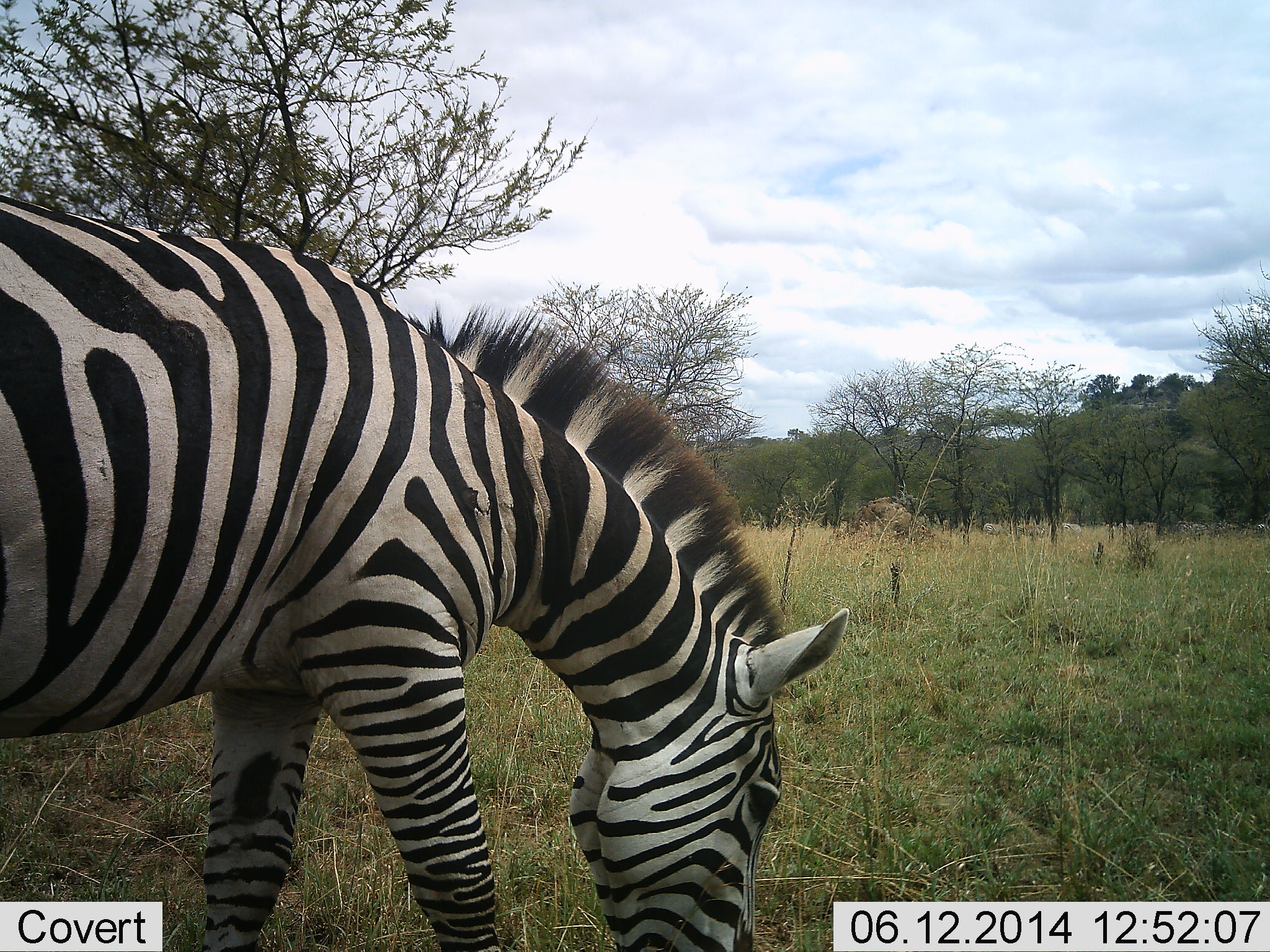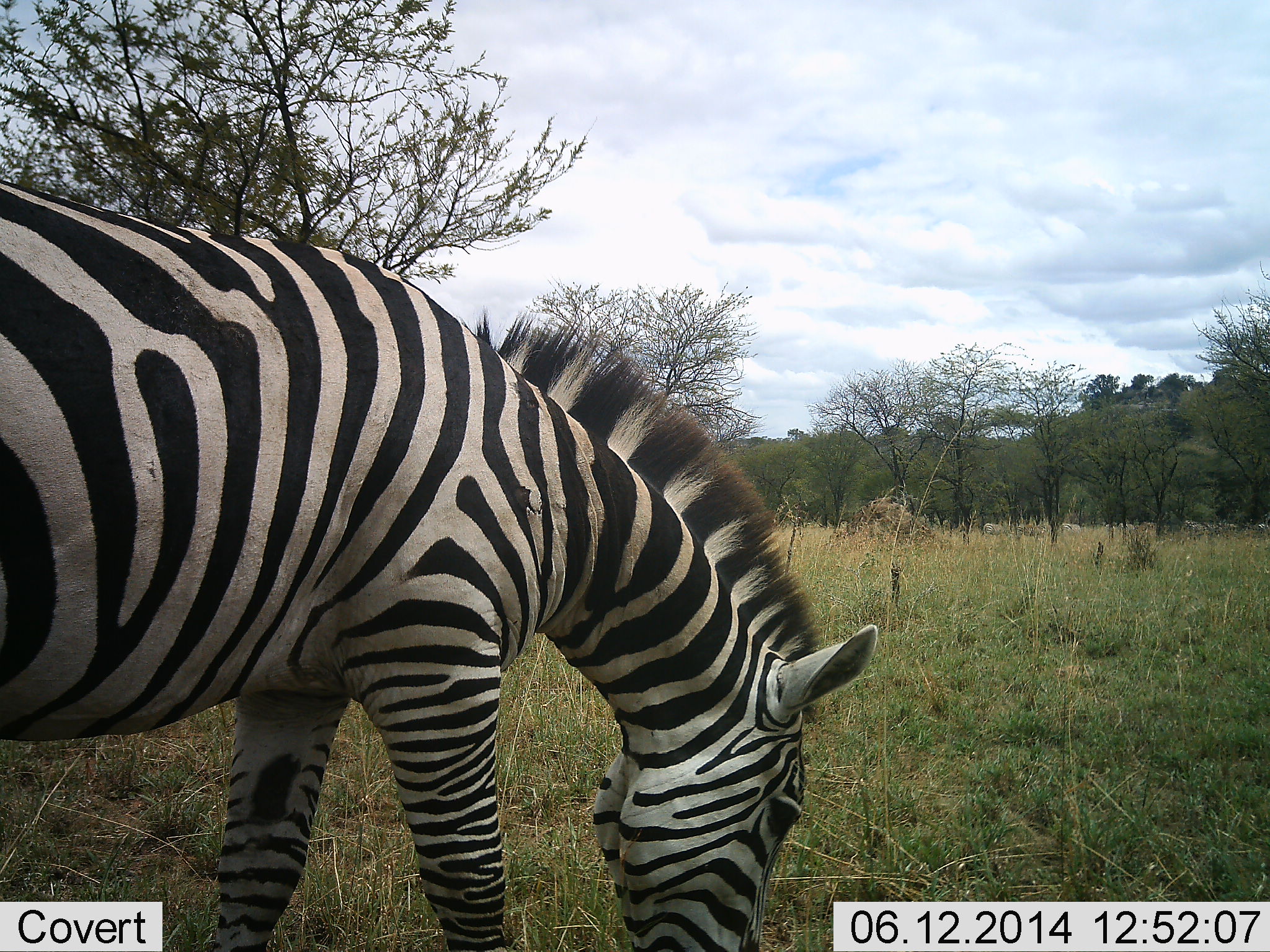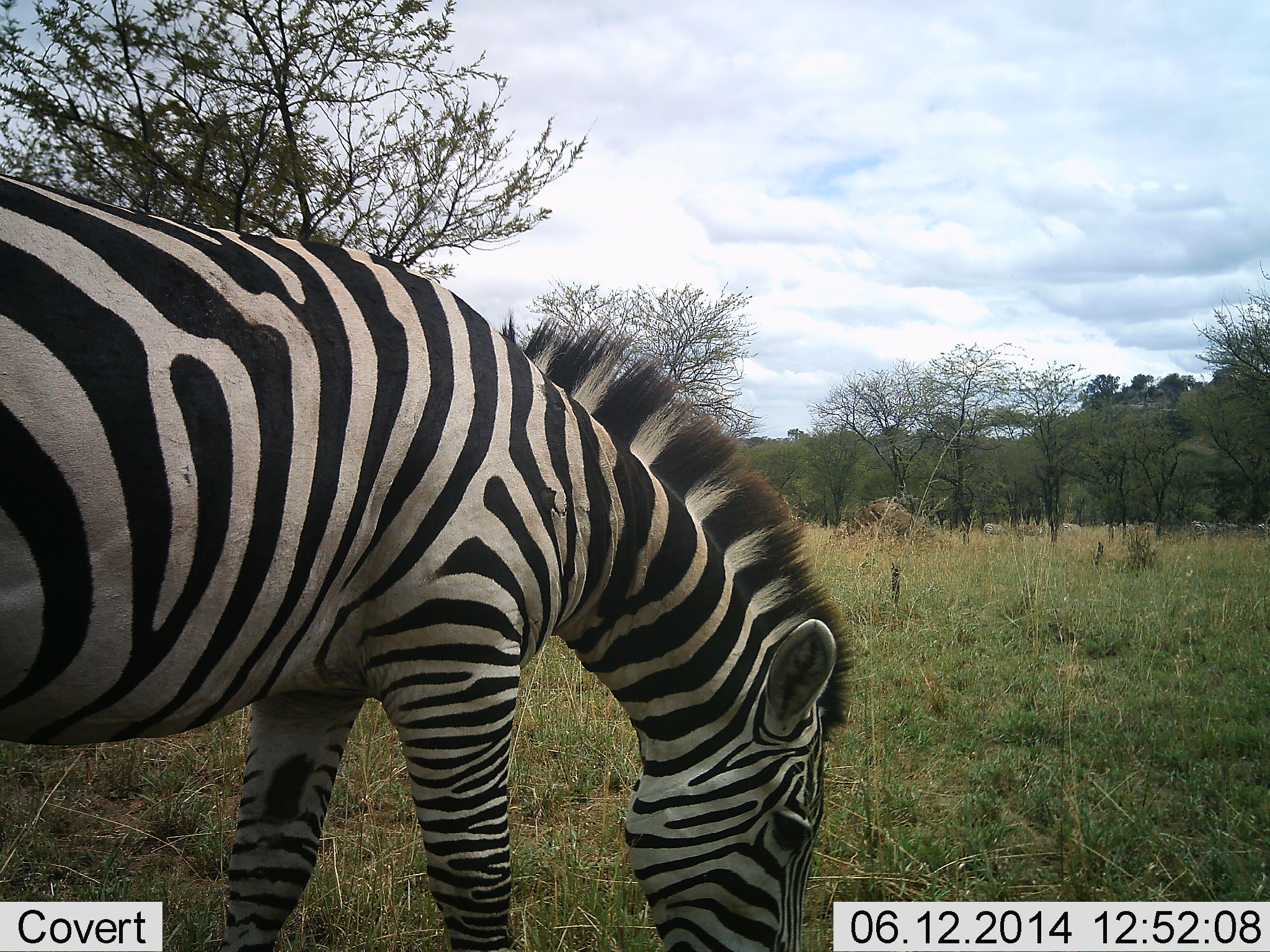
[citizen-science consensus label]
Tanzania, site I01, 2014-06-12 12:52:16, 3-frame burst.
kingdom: Animalia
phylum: Chordata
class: Mammalia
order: Perissodactyla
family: Equidae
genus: Equus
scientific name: Equus quagga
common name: plains zebra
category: zebra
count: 1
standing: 10%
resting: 0%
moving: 10%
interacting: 0%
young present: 0%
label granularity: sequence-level